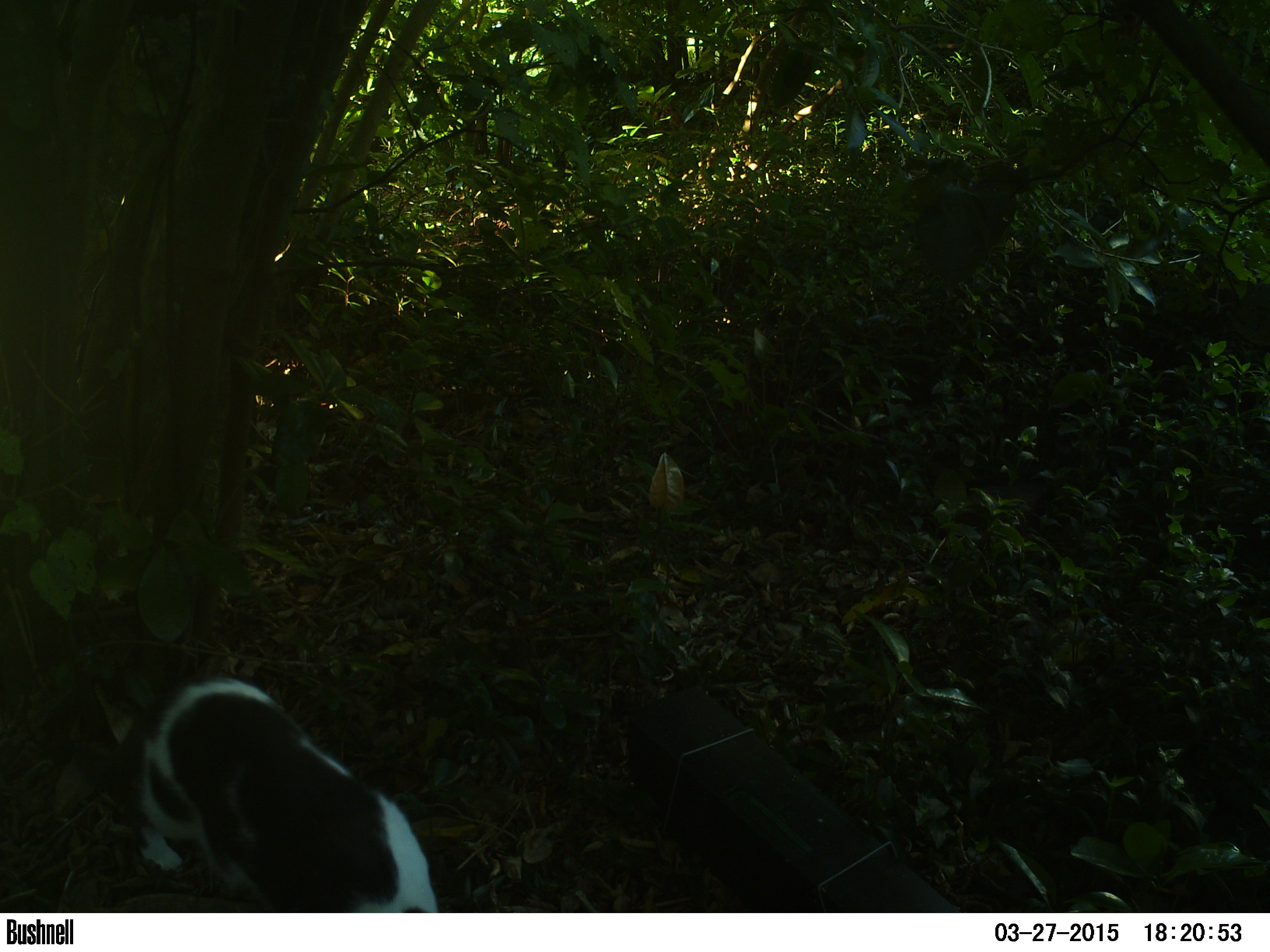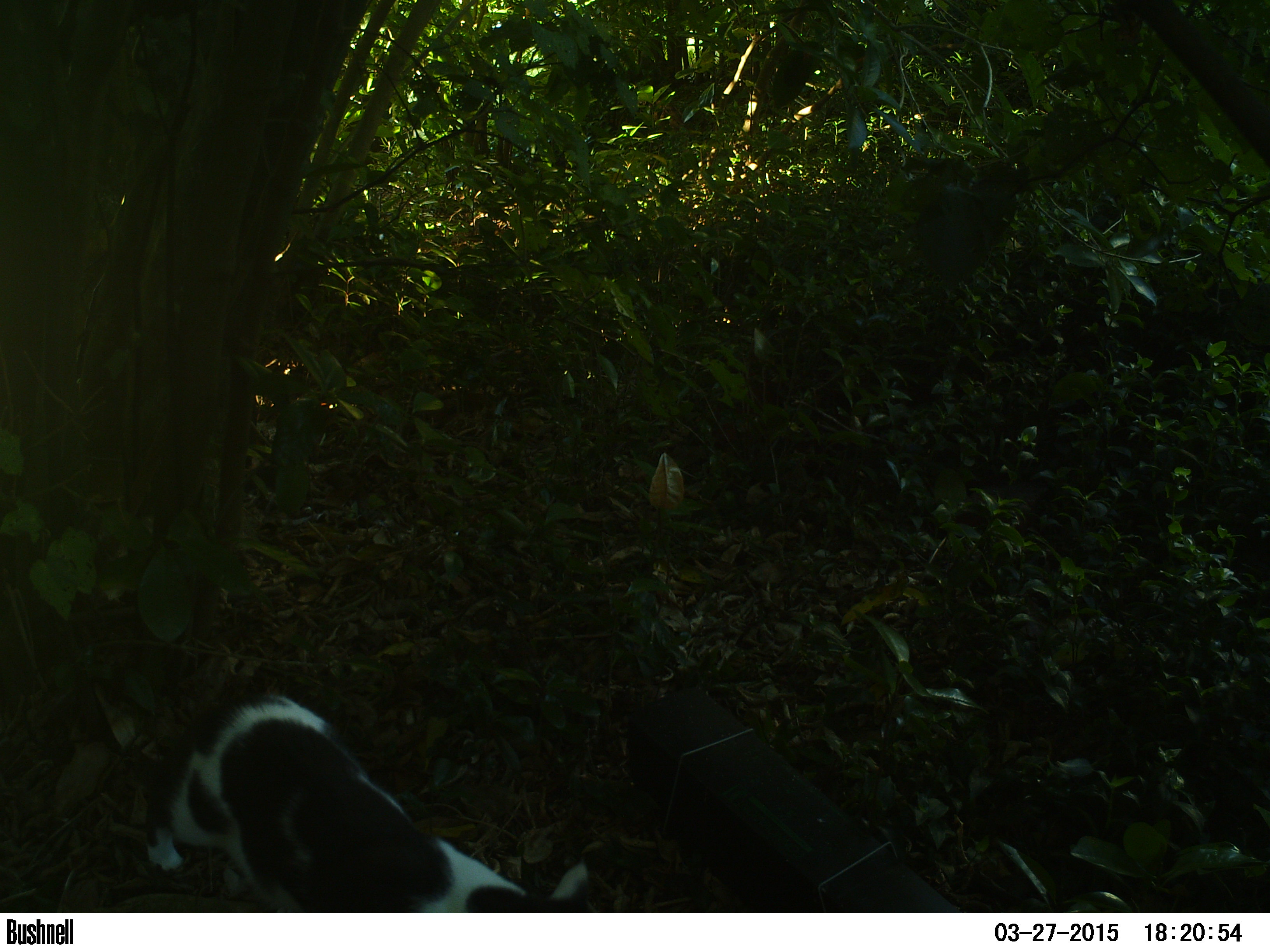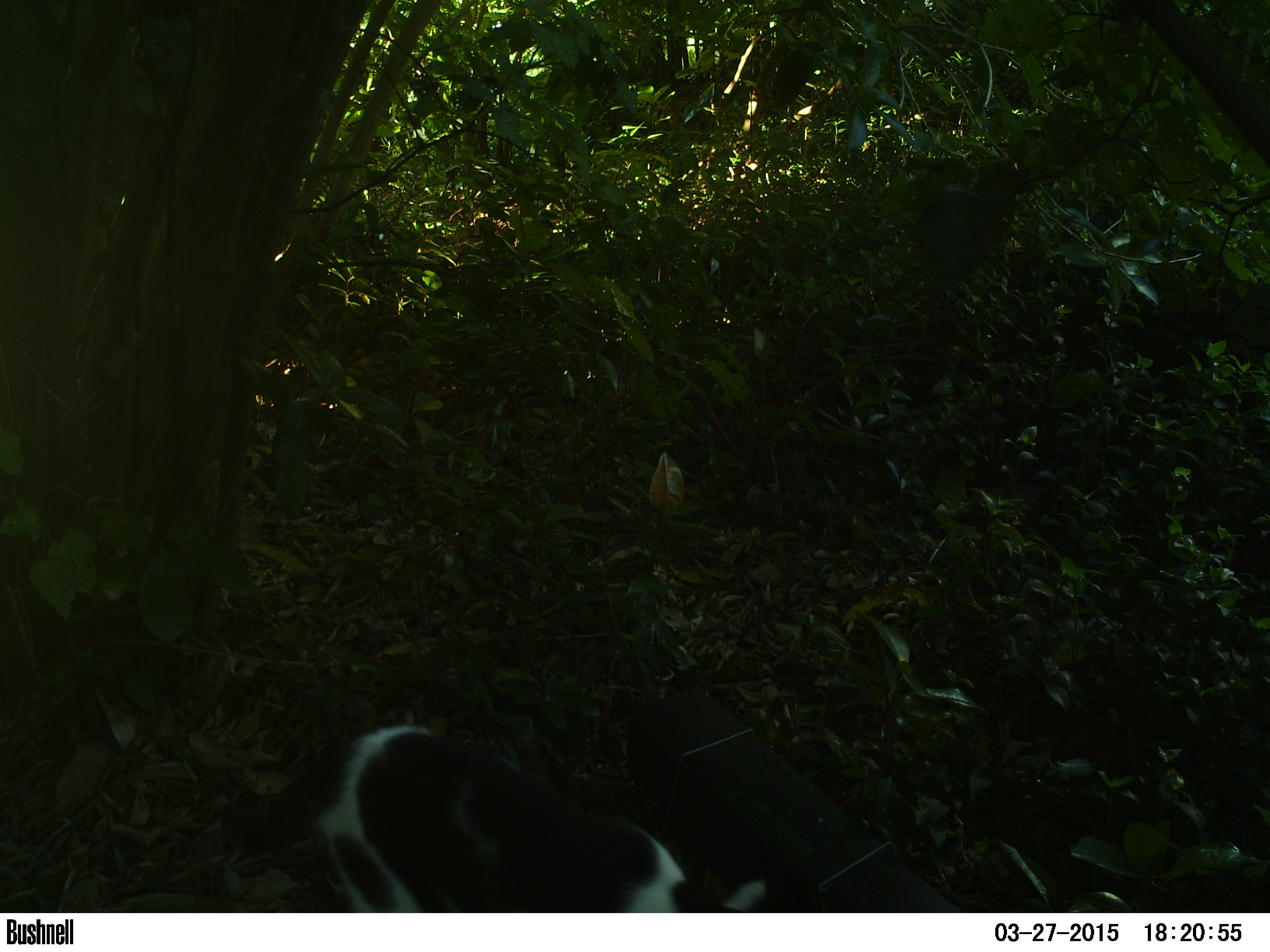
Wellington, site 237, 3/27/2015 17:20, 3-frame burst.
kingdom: Animalia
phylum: Chordata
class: Mammalia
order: Carnivora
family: Felidae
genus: Felis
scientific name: Felis catus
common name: cat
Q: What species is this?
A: Cat (Felis catus).